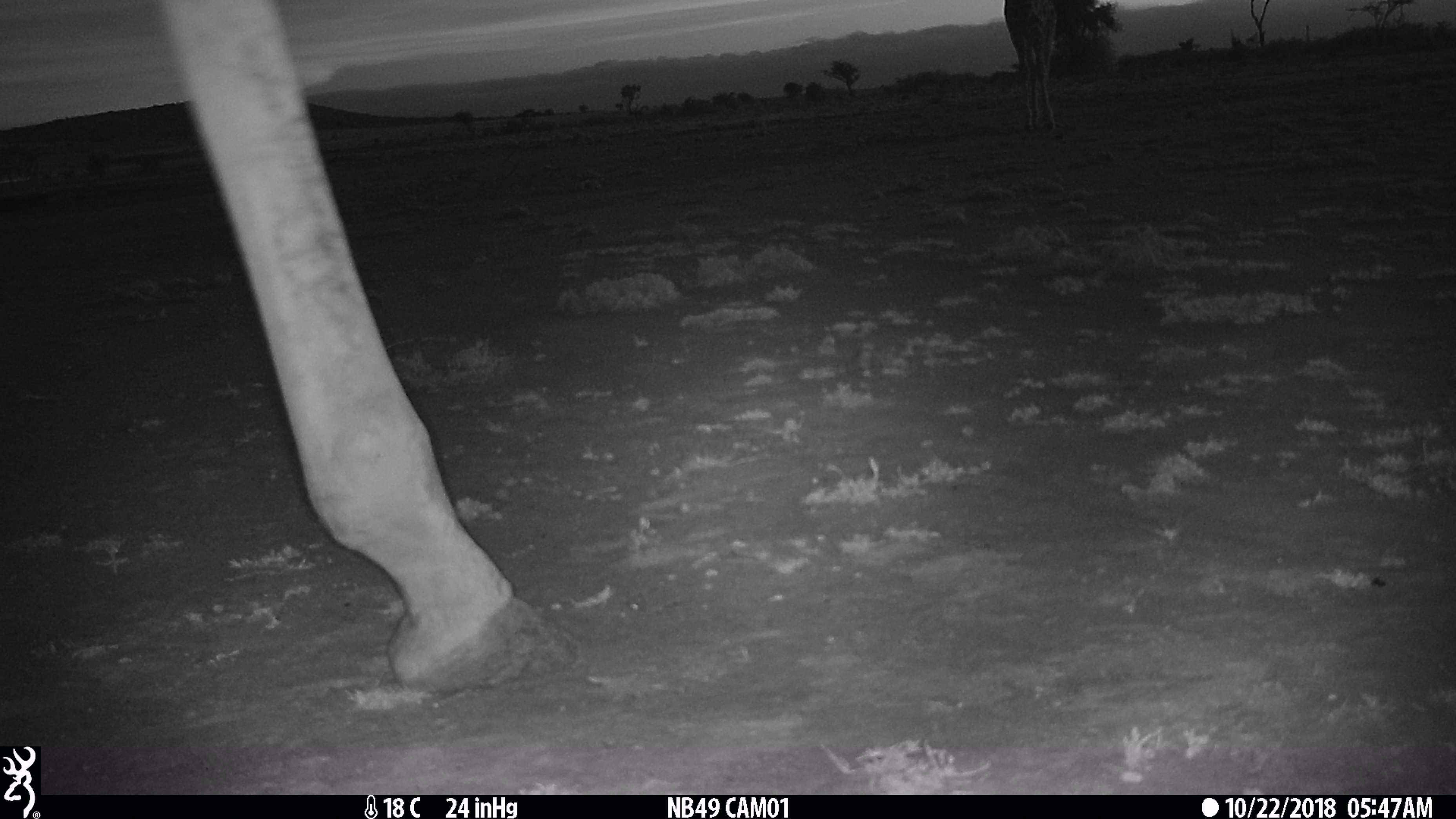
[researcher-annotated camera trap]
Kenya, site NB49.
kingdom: Animalia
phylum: Chordata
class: Mammalia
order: Artiodactyla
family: Giraffidae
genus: Giraffa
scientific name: Giraffa camelopardalis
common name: northern giraffe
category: giraffe